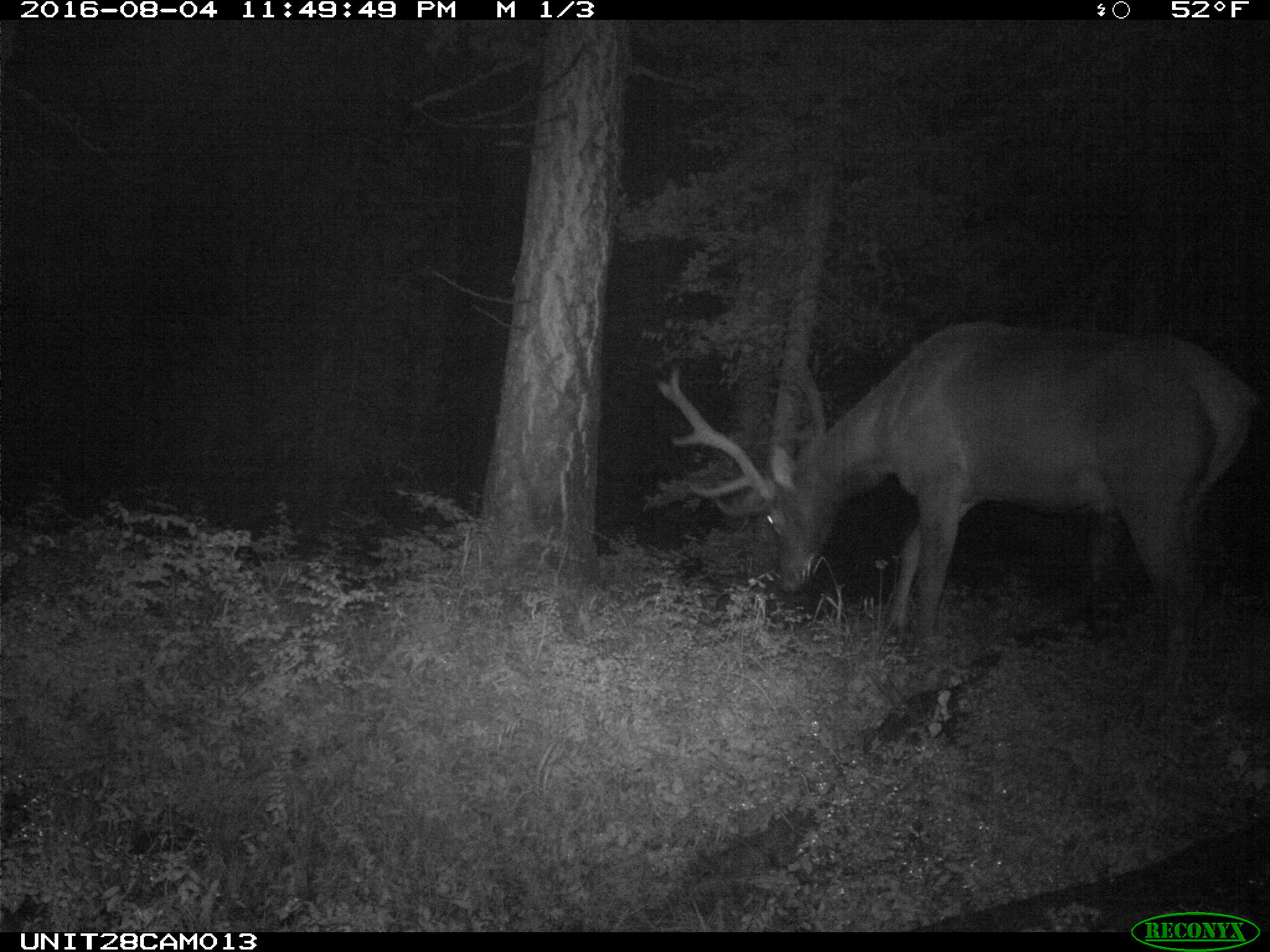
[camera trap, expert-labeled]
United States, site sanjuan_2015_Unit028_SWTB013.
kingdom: Animalia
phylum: Chordata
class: Mammalia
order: Artiodactyla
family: Cervidae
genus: Cervus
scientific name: Cervus elaphus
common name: red deer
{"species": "Cervus elaphus (red deer)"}